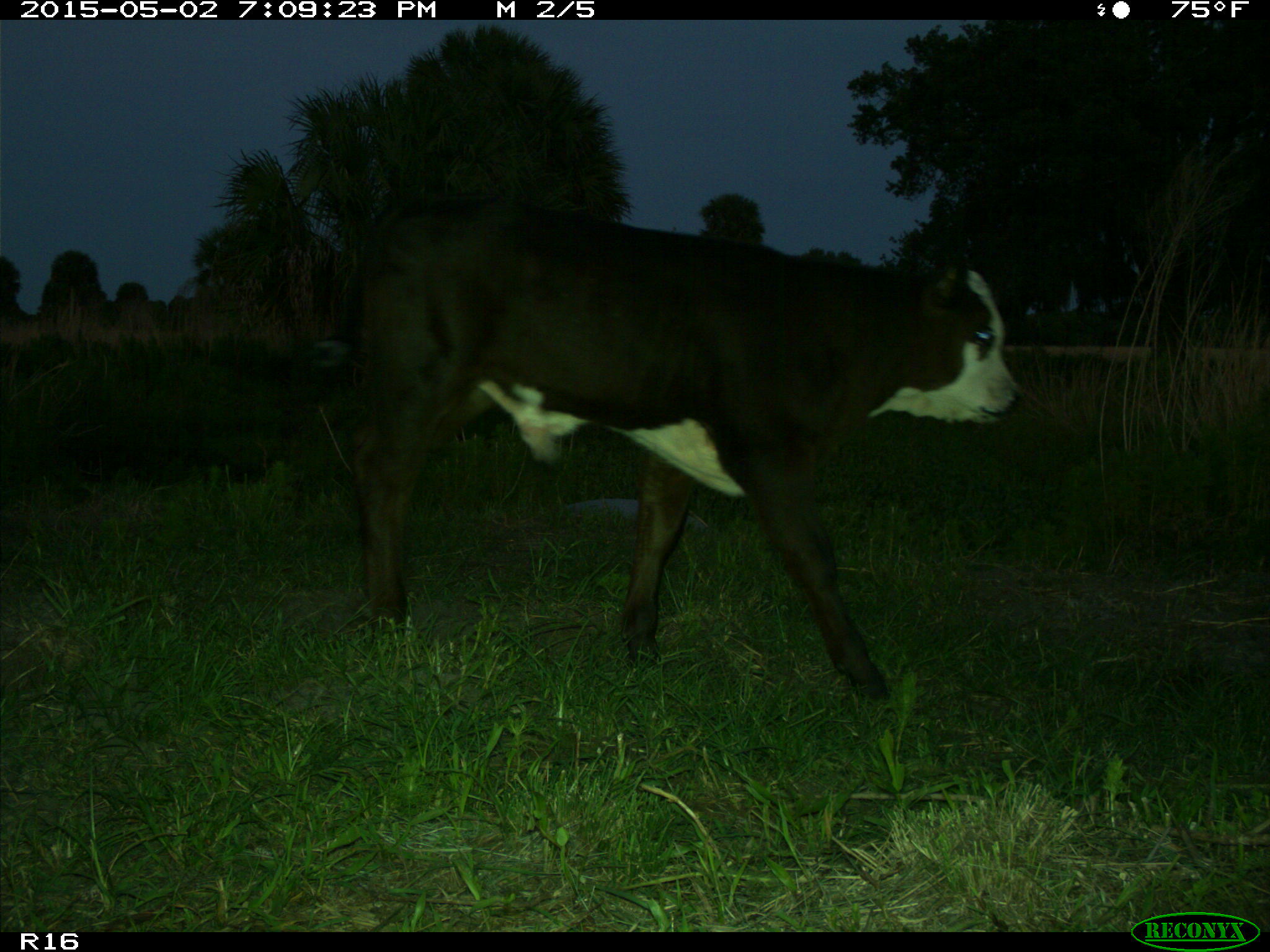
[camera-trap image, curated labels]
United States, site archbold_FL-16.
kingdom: Animalia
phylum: Chordata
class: Mammalia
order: Artiodactyla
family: Bovidae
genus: Bos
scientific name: Bos taurus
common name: domestic cow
Bos taurus (domestic cow).